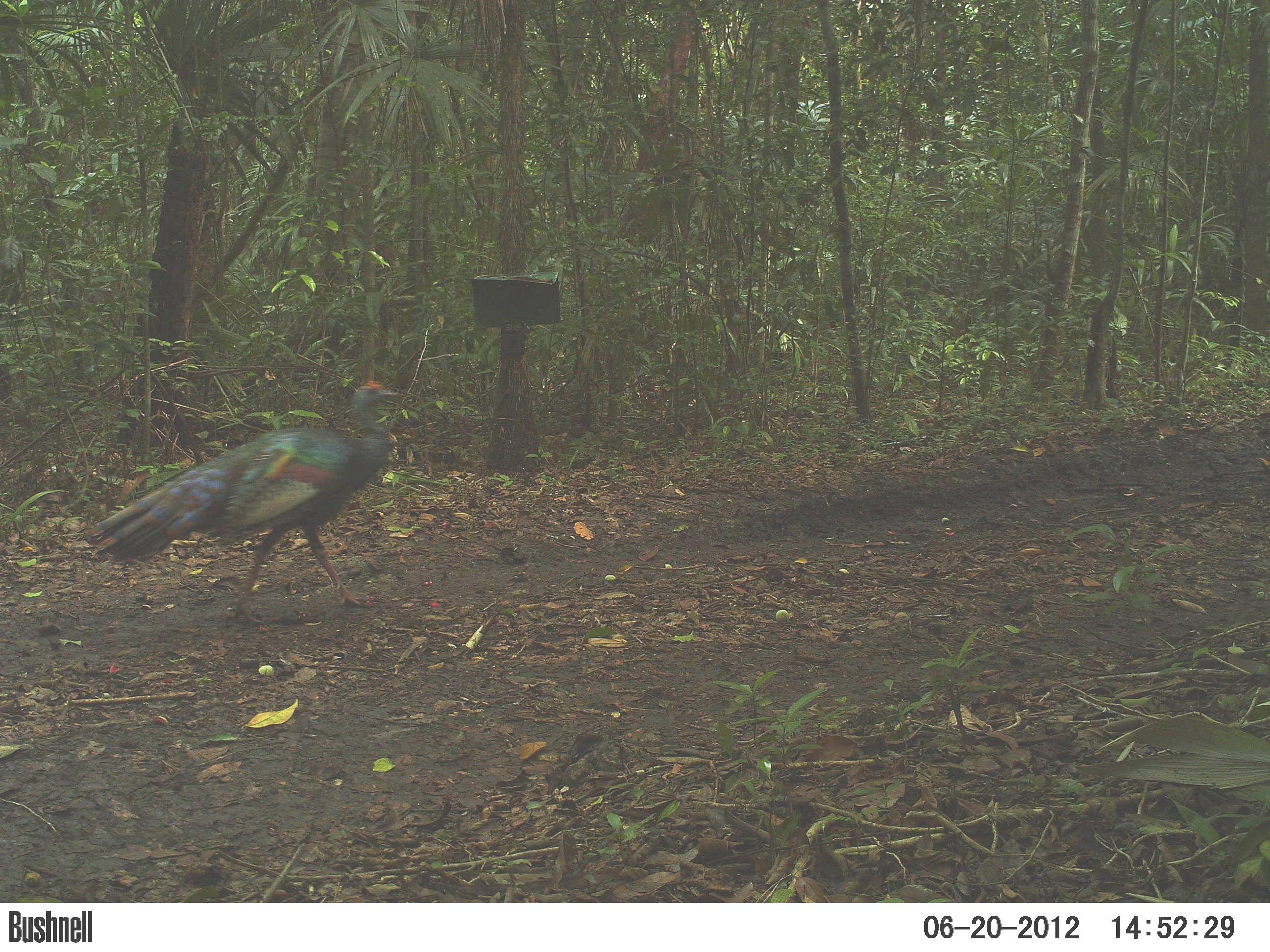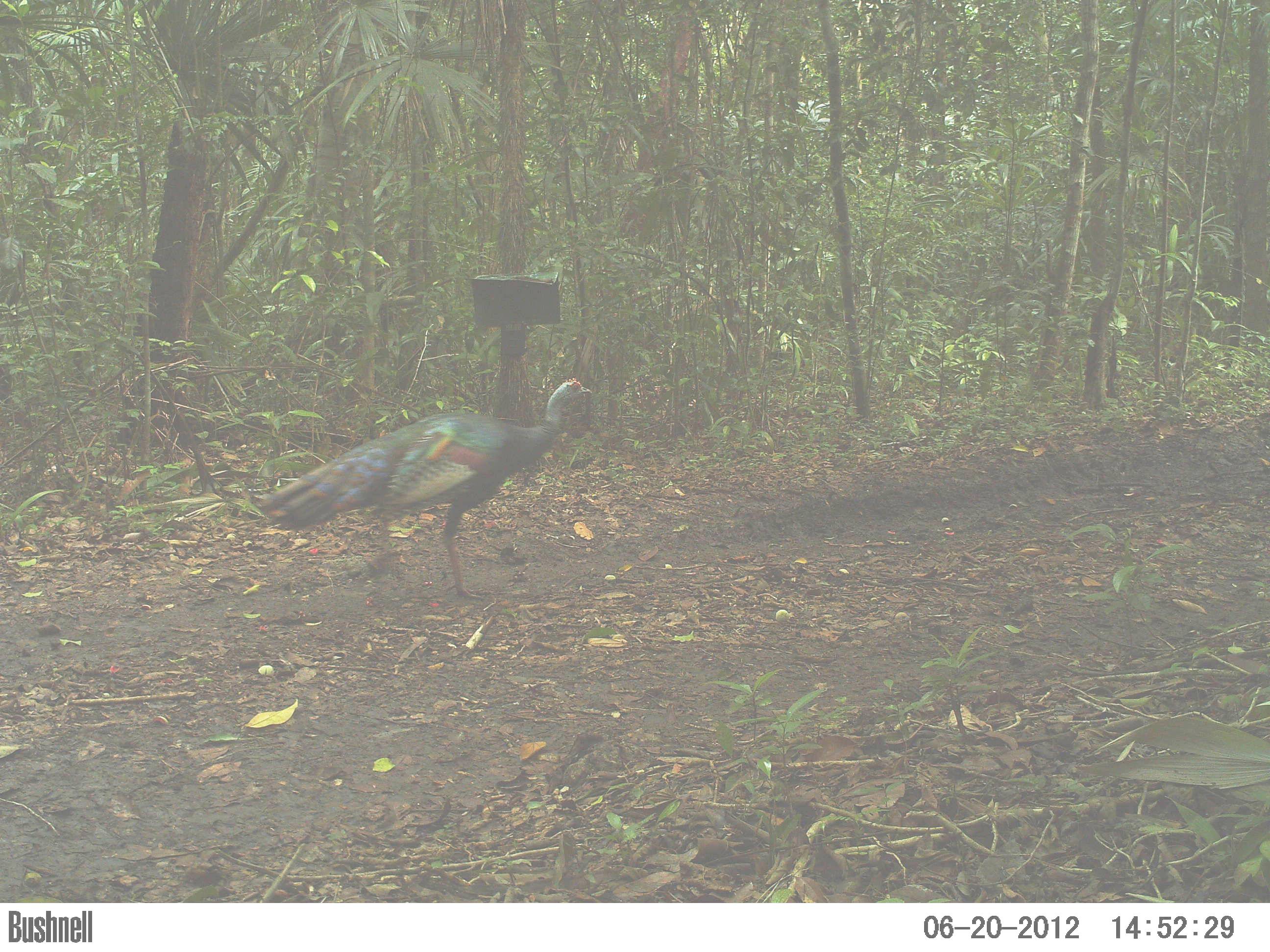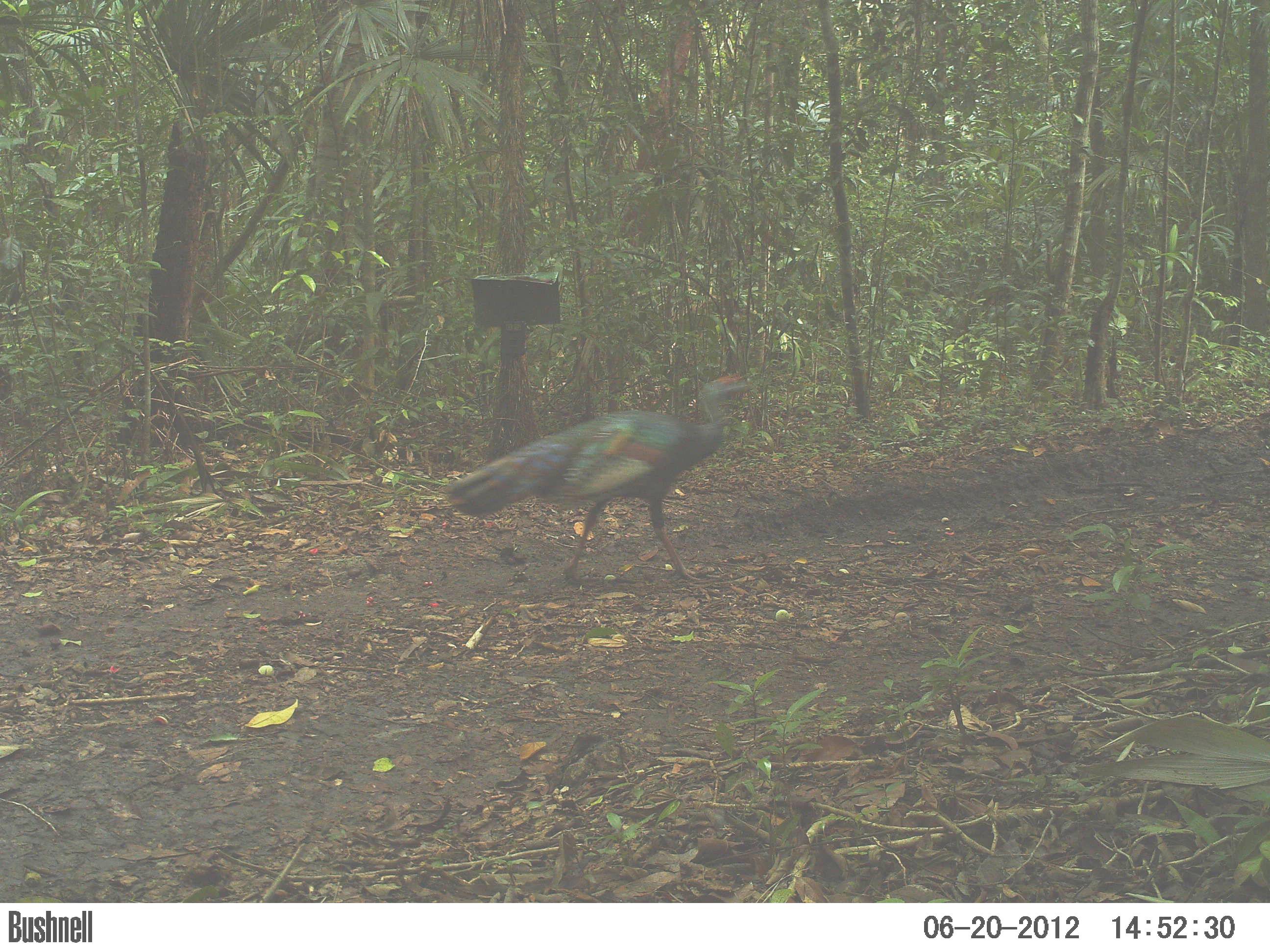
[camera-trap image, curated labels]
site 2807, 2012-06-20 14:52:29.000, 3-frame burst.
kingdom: Animalia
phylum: Chordata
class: Aves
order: Galliformes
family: Phasianidae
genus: Meleagris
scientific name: Meleagris ocellata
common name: ocellated turkey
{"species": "Meleagris ocellata (ocellated turkey)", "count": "1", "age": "adult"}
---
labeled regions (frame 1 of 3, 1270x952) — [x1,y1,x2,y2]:
meleagris ocellata: [84,379,403,627]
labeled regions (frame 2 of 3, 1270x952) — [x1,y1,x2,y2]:
meleagris ocellata: [253,376,592,600]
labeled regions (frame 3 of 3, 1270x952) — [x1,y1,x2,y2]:
meleagris ocellata: [438,367,761,588]